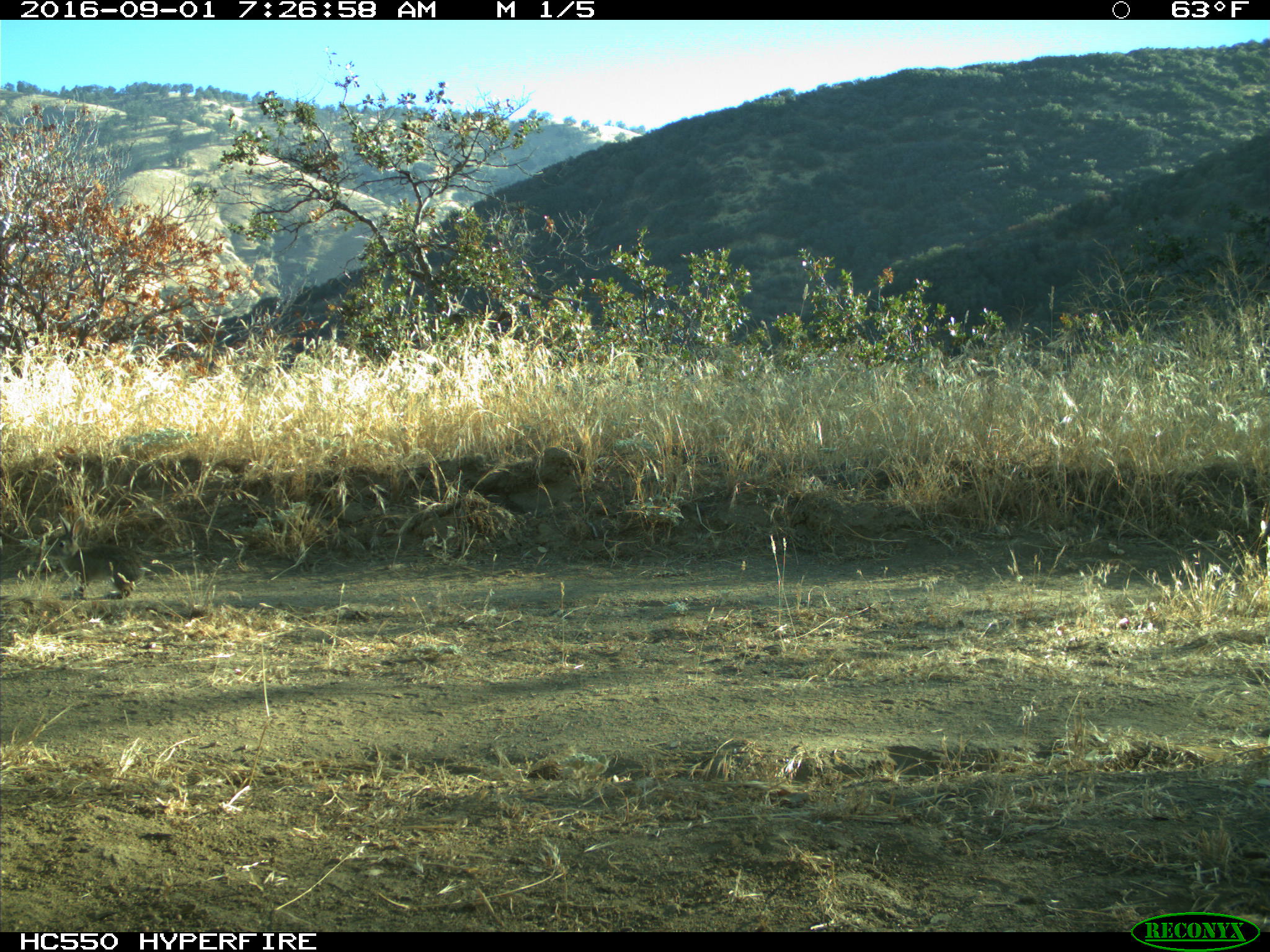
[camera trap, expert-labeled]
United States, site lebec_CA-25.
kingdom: Animalia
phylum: Chordata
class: Mammalia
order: Lagomorpha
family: Leporidae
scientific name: Leporidae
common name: rabbits and hares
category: unidentified rabbit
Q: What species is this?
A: Unidentified rabbit (rabbits and hares) (Leporidae).